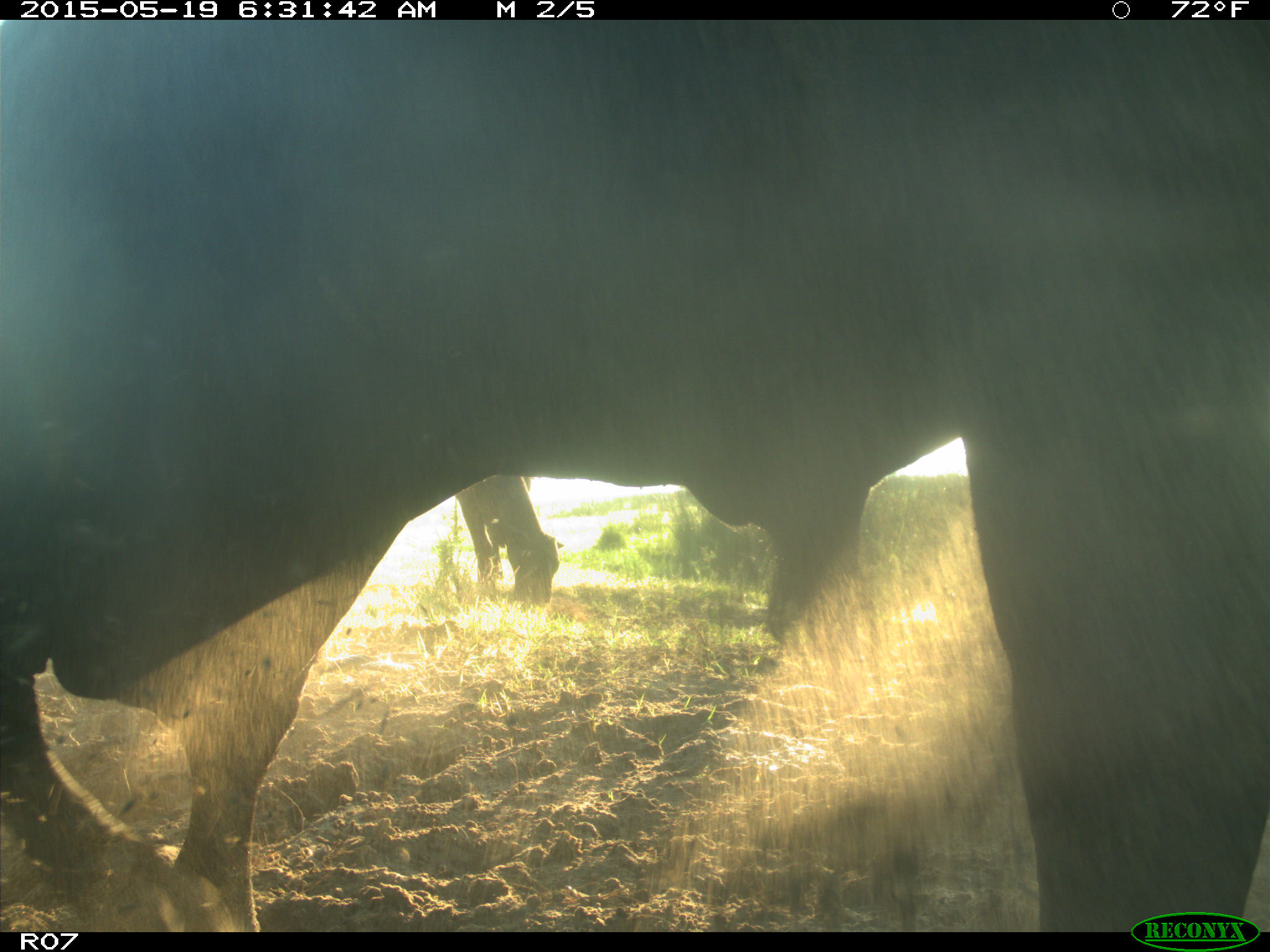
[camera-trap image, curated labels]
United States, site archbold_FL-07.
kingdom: Animalia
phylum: Chordata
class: Mammalia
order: Artiodactyla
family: Bovidae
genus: Bos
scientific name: Bos taurus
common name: domestic cow